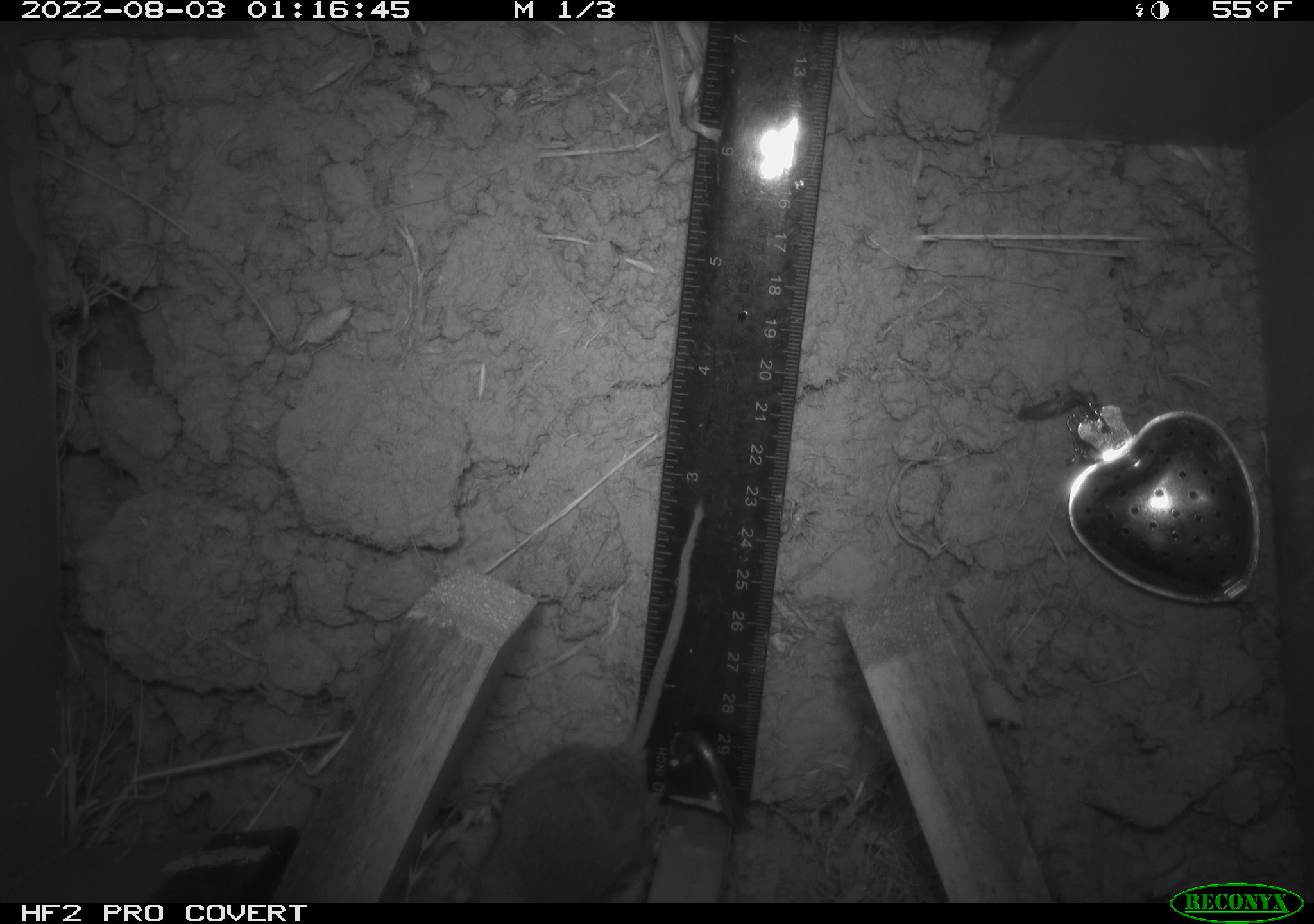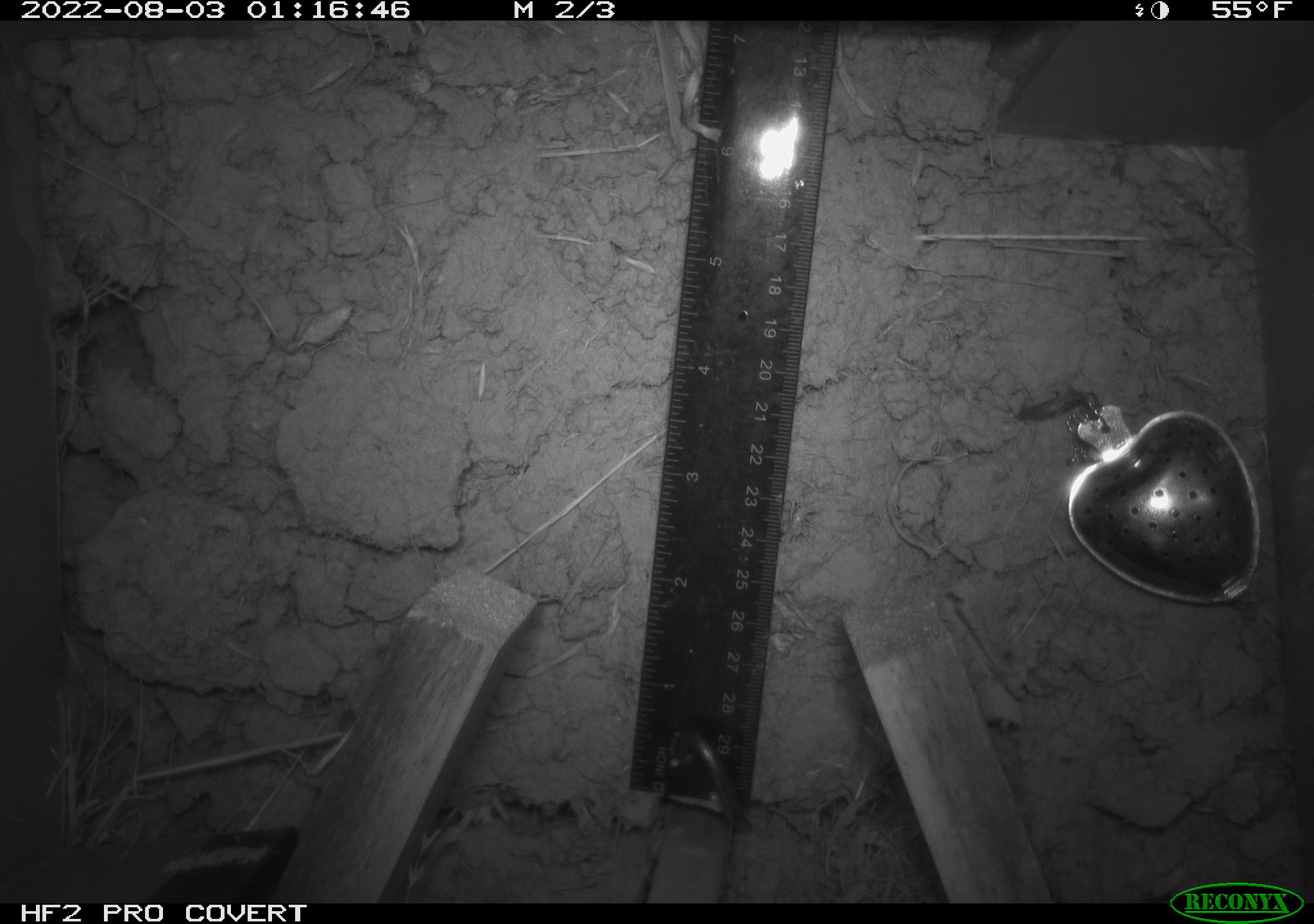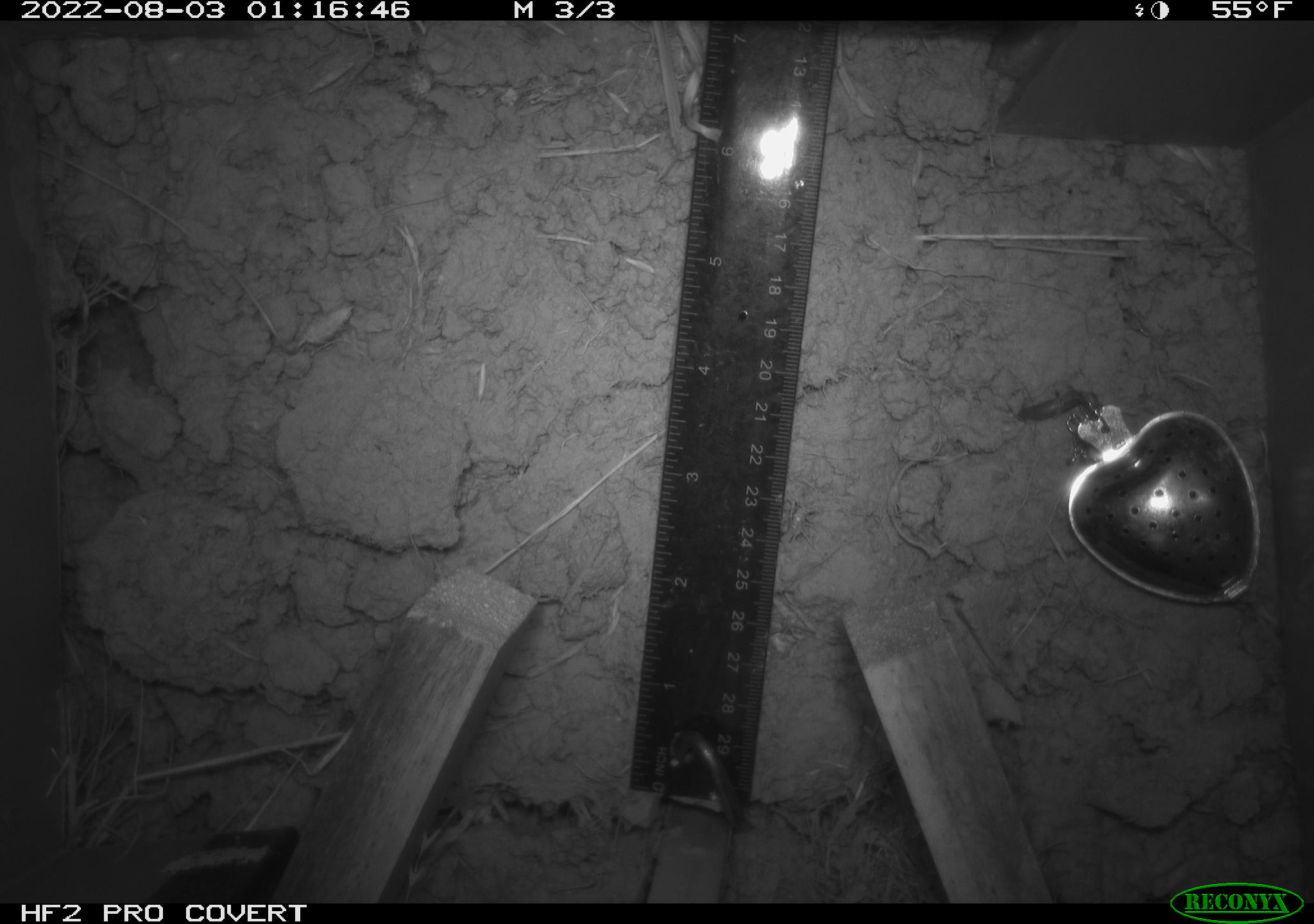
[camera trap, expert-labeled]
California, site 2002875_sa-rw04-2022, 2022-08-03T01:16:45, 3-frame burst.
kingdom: Animalia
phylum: Chordata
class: Mammalia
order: Rodentia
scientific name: Rodentia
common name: mouse species